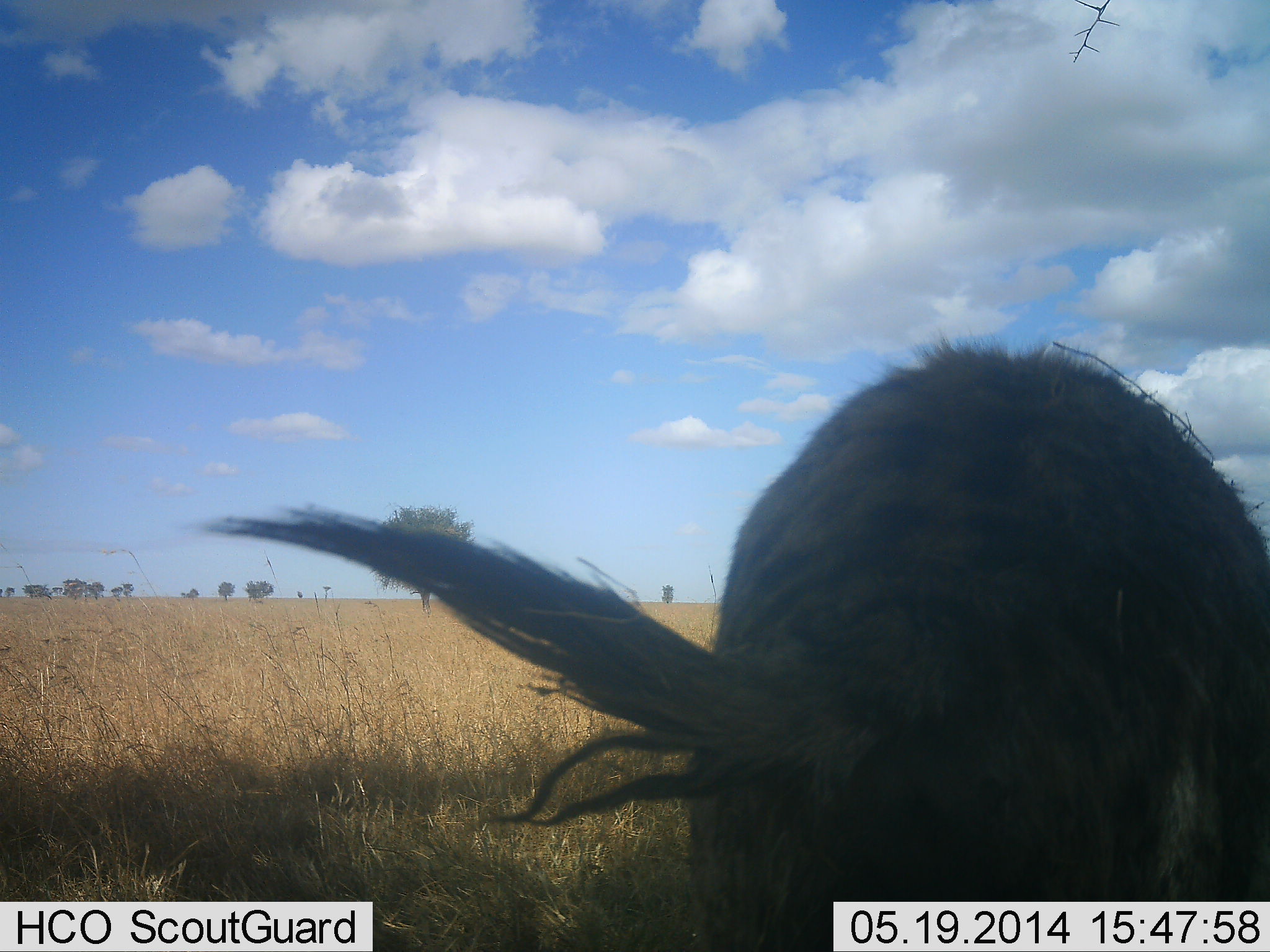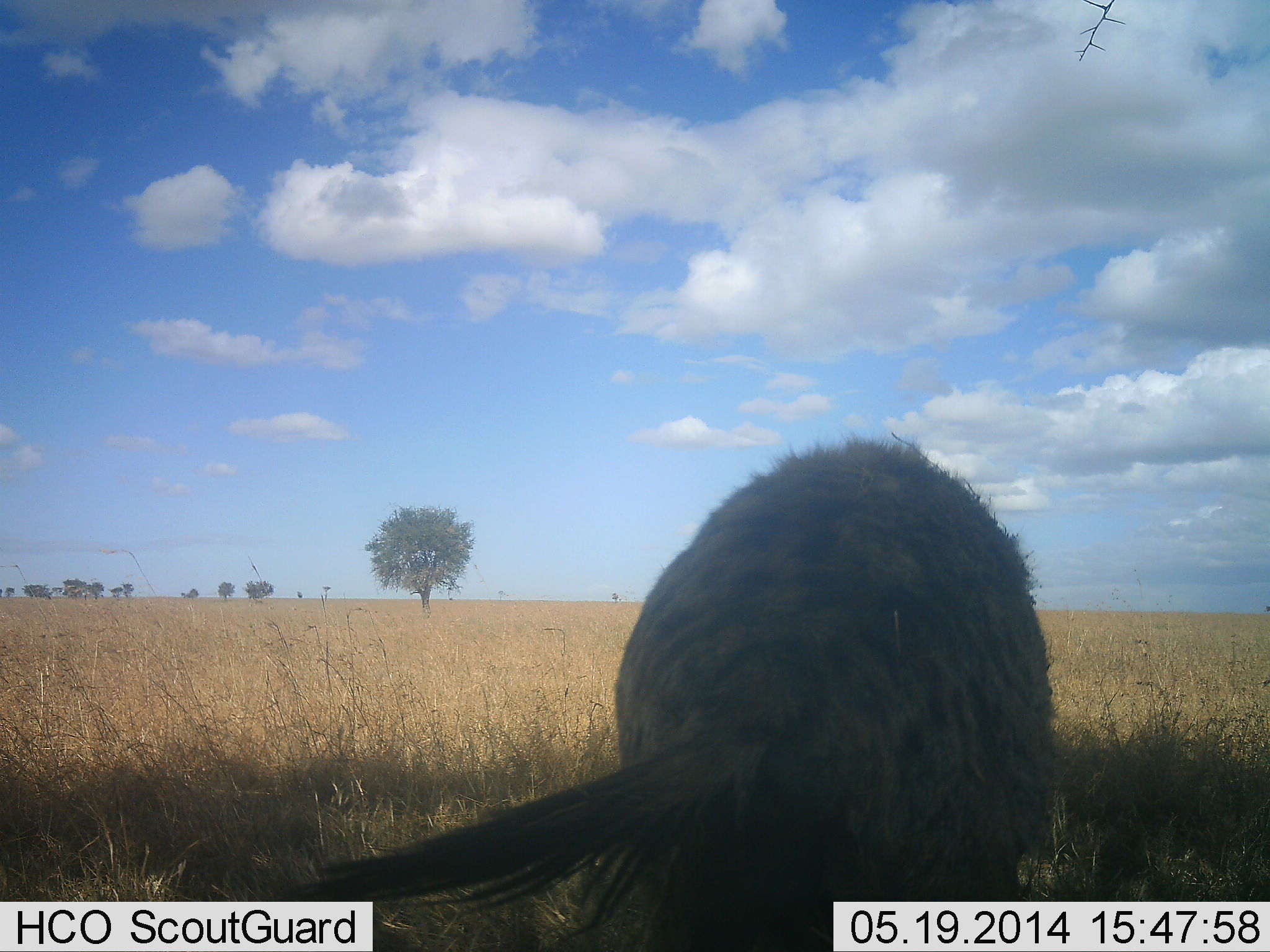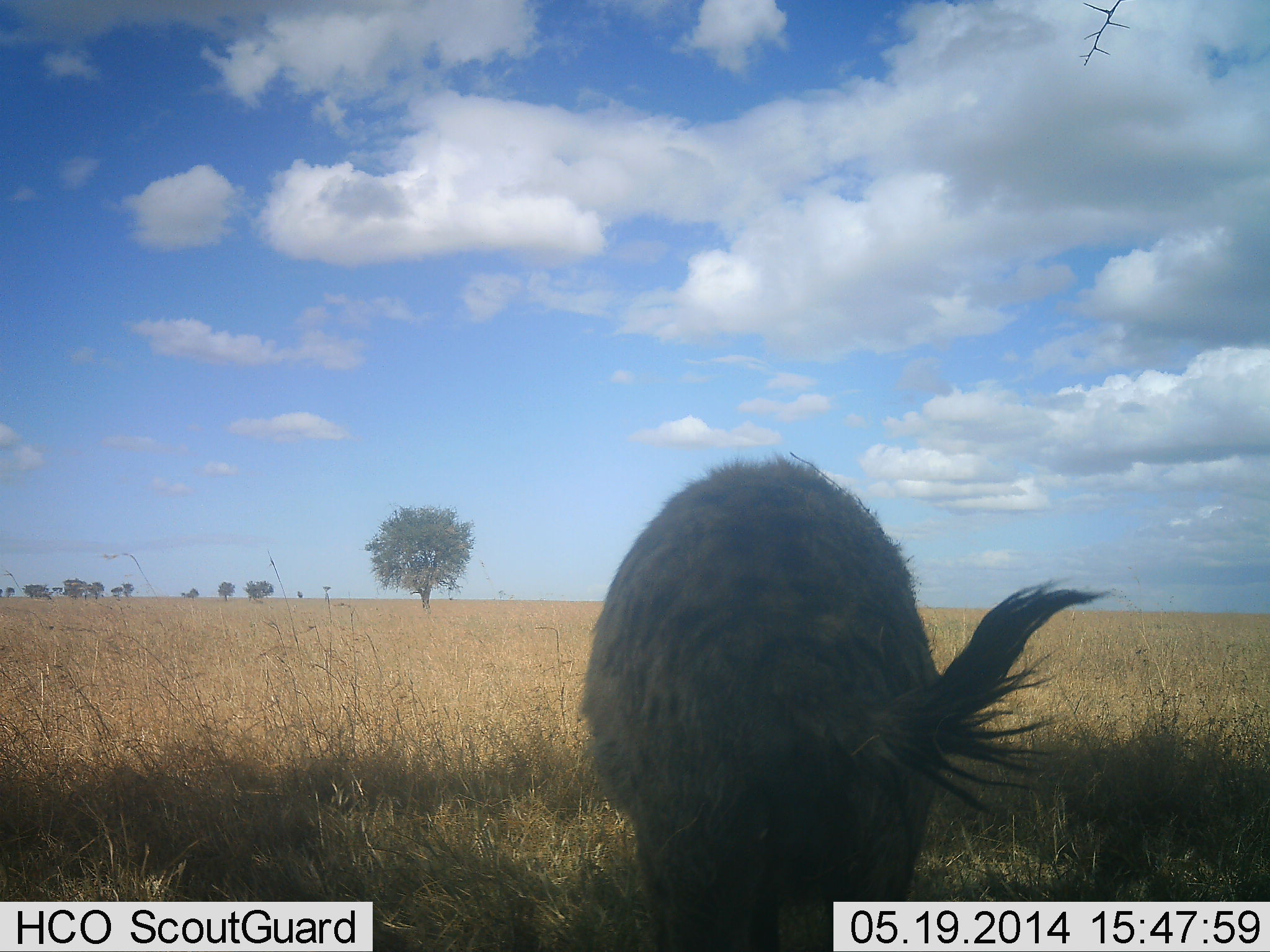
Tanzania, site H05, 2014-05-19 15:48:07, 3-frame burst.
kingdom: Animalia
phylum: Chordata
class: Mammalia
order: Carnivora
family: Hyaenidae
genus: Crocuta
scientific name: Crocuta crocuta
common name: spotted hyena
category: hyenaspotted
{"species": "hyenaspotted (spotted hyena) (Crocuta crocuta)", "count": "1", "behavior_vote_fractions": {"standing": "39%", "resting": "3%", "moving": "58%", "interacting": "3%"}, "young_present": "0%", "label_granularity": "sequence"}